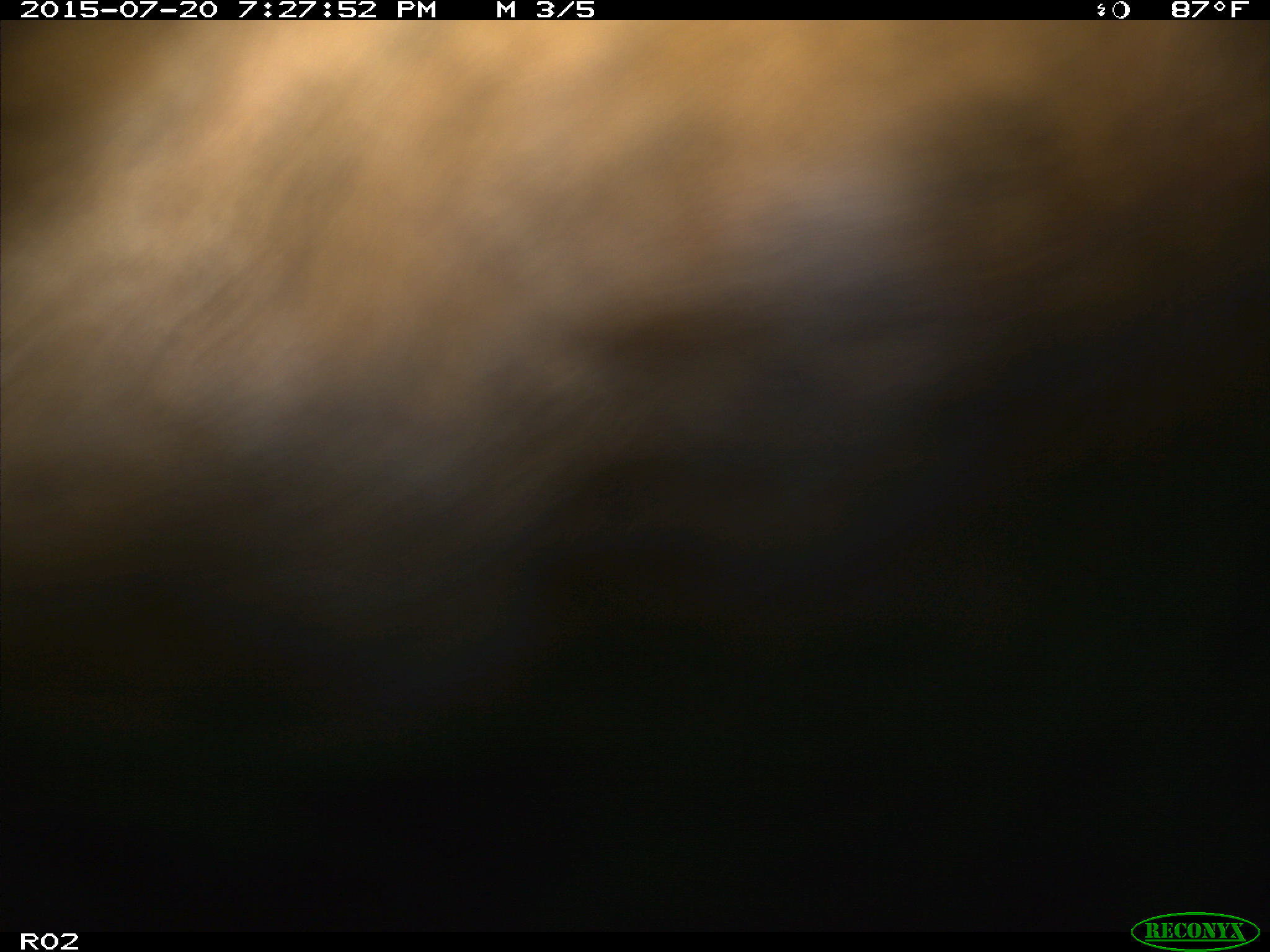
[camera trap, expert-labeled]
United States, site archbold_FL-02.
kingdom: Animalia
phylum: Chordata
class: Mammalia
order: Artiodactyla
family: Bovidae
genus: Bos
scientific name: Bos taurus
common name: domestic cow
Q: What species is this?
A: Bos taurus (domestic cow).